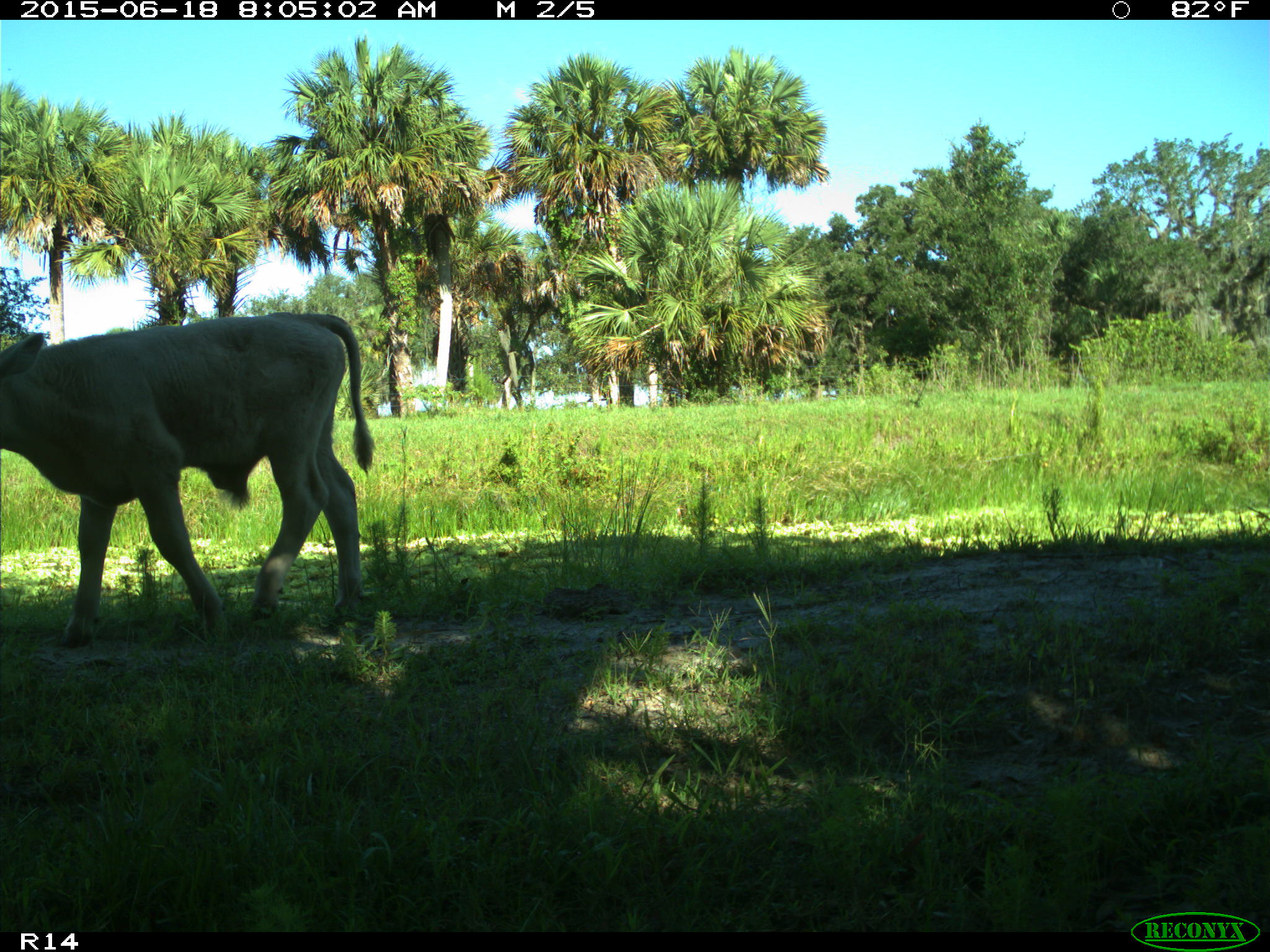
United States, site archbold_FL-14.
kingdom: Animalia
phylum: Chordata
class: Mammalia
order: Artiodactyla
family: Bovidae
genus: Bos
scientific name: Bos taurus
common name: domestic cow